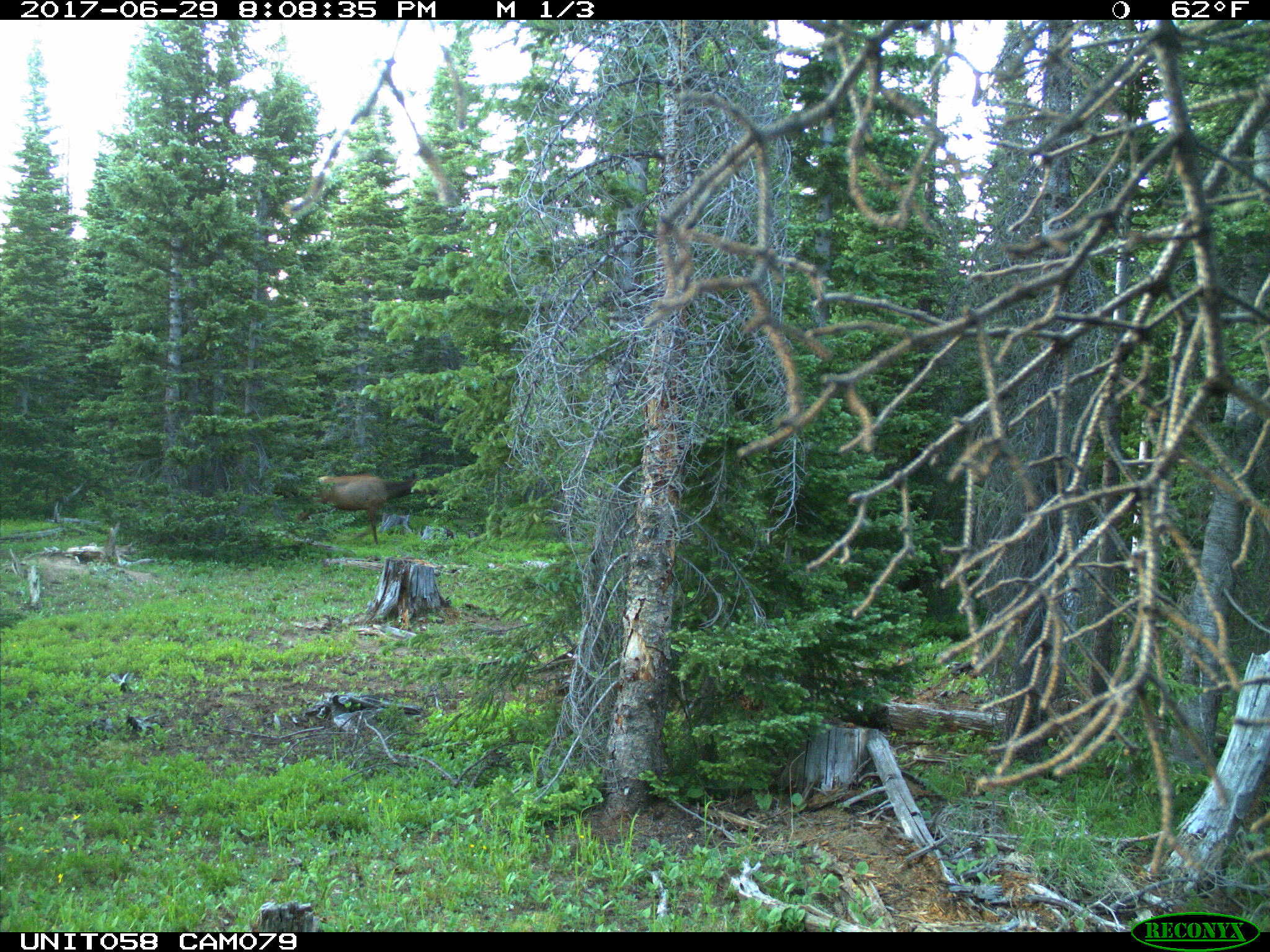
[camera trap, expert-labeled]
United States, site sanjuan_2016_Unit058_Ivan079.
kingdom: Animalia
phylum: Chordata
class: Mammalia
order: Artiodactyla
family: Cervidae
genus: Cervus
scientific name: Cervus elaphus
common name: red deer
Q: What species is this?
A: Cervus elaphus (red deer).